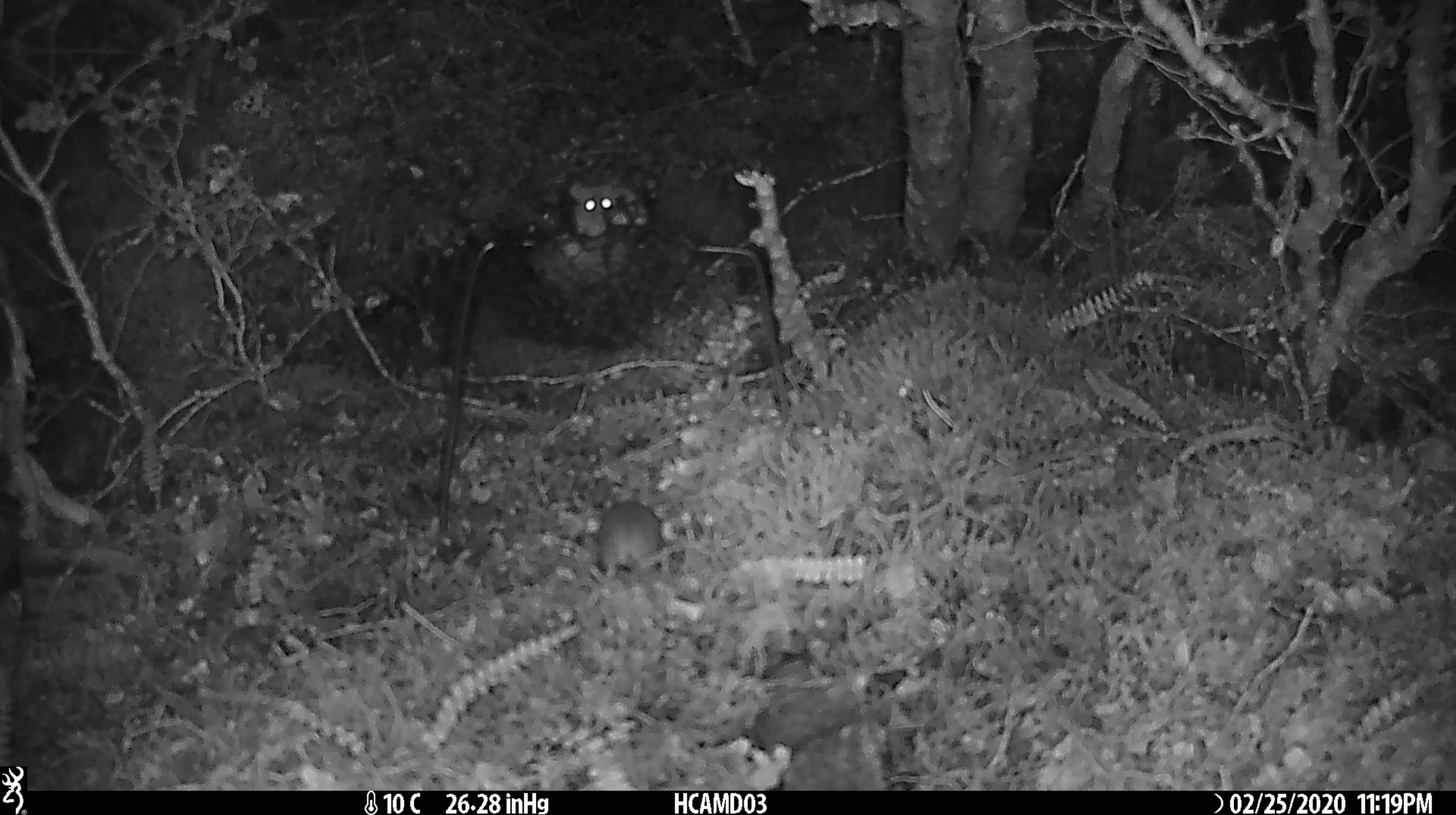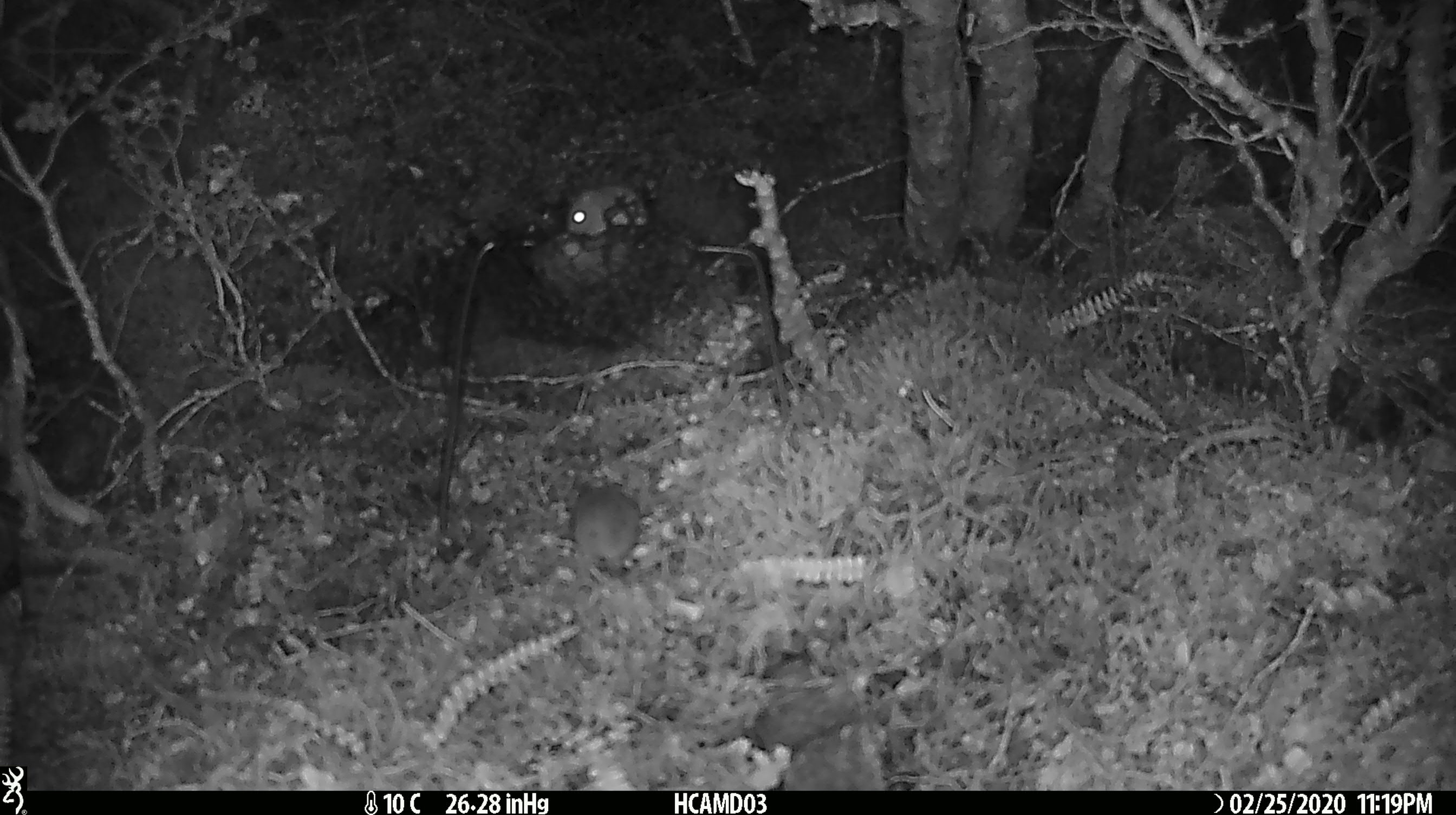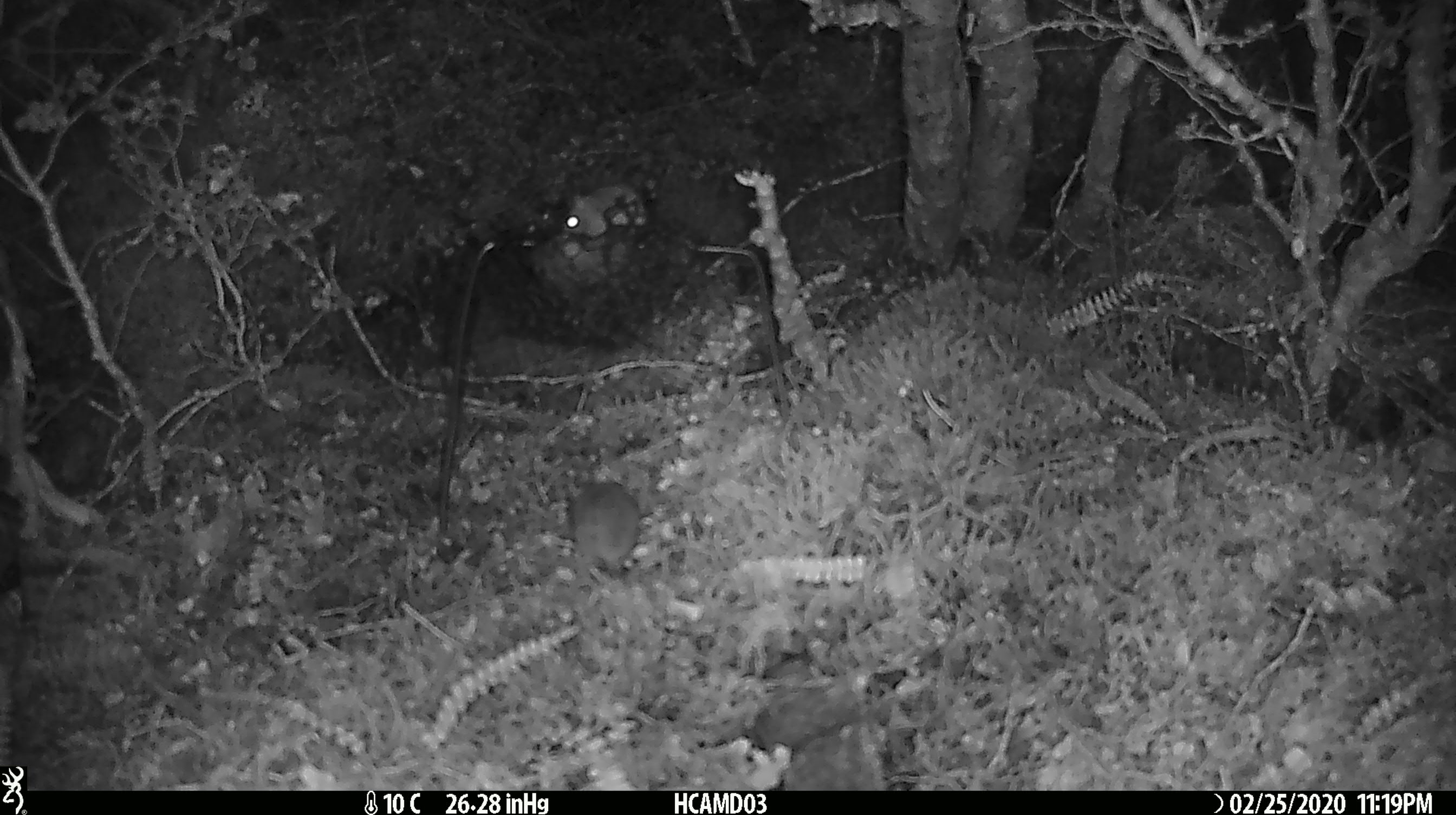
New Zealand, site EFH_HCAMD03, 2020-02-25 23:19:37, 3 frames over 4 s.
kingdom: Animalia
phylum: Chordata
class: Mammalia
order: Rodentia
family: Muridae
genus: Mus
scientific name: Mus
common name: mouse